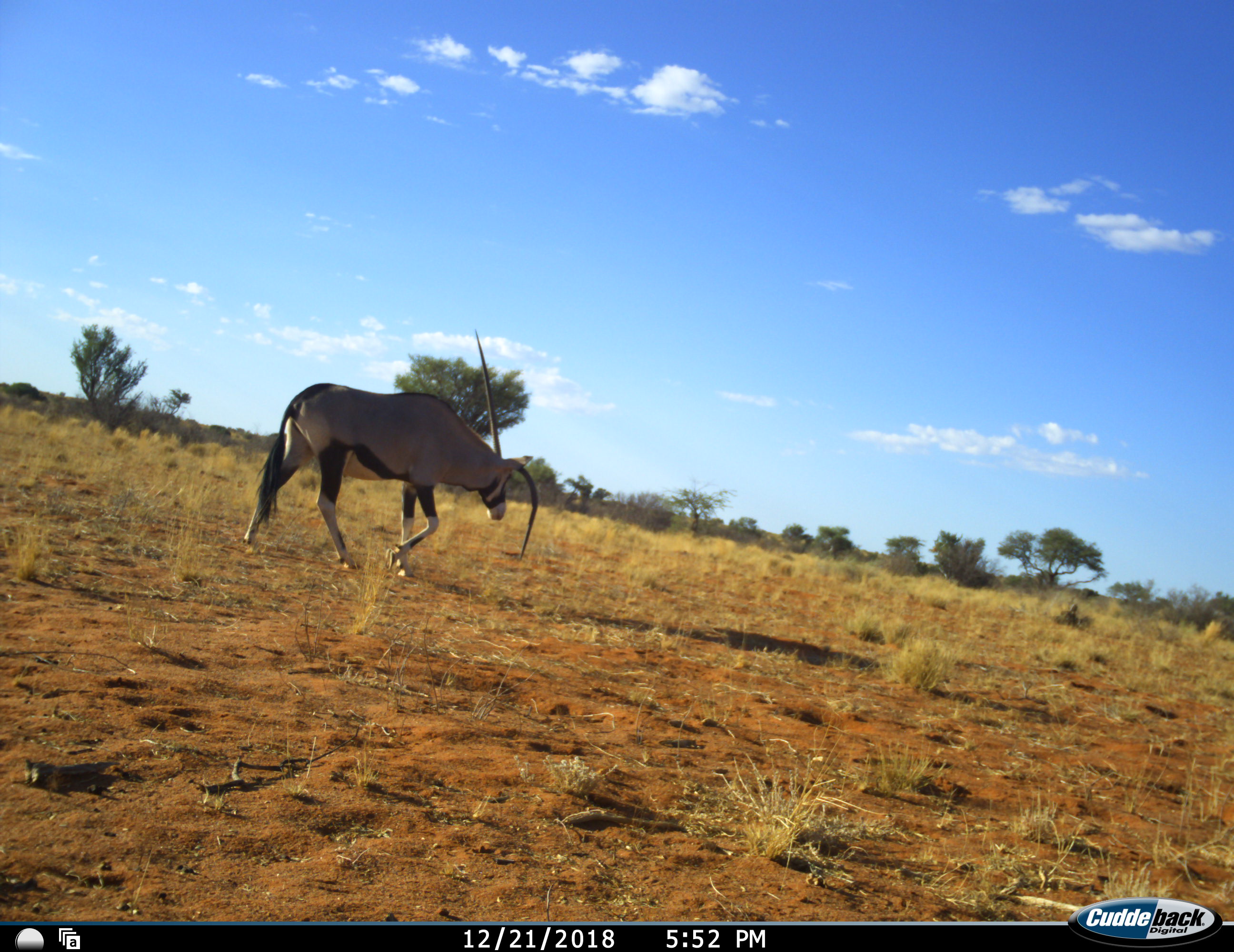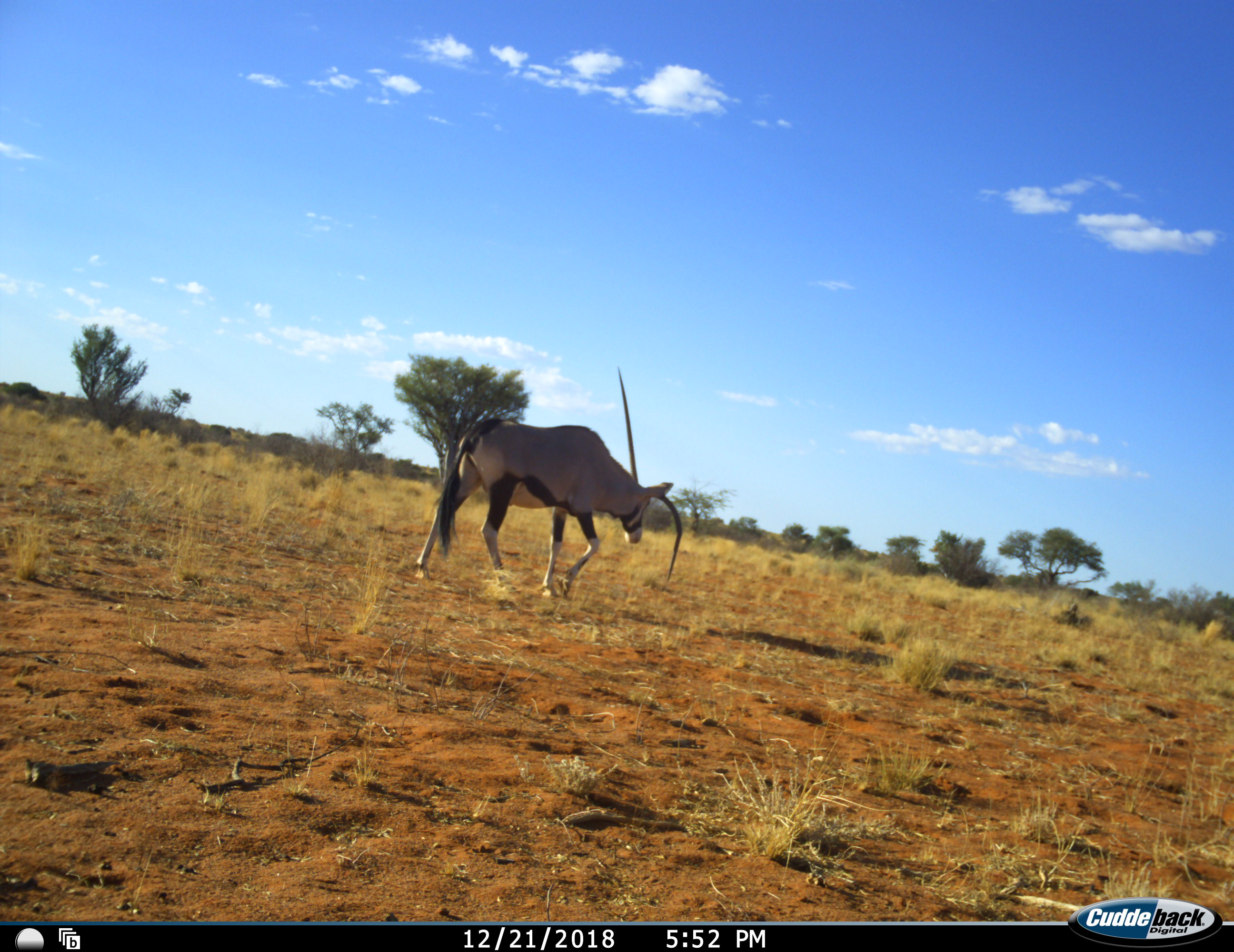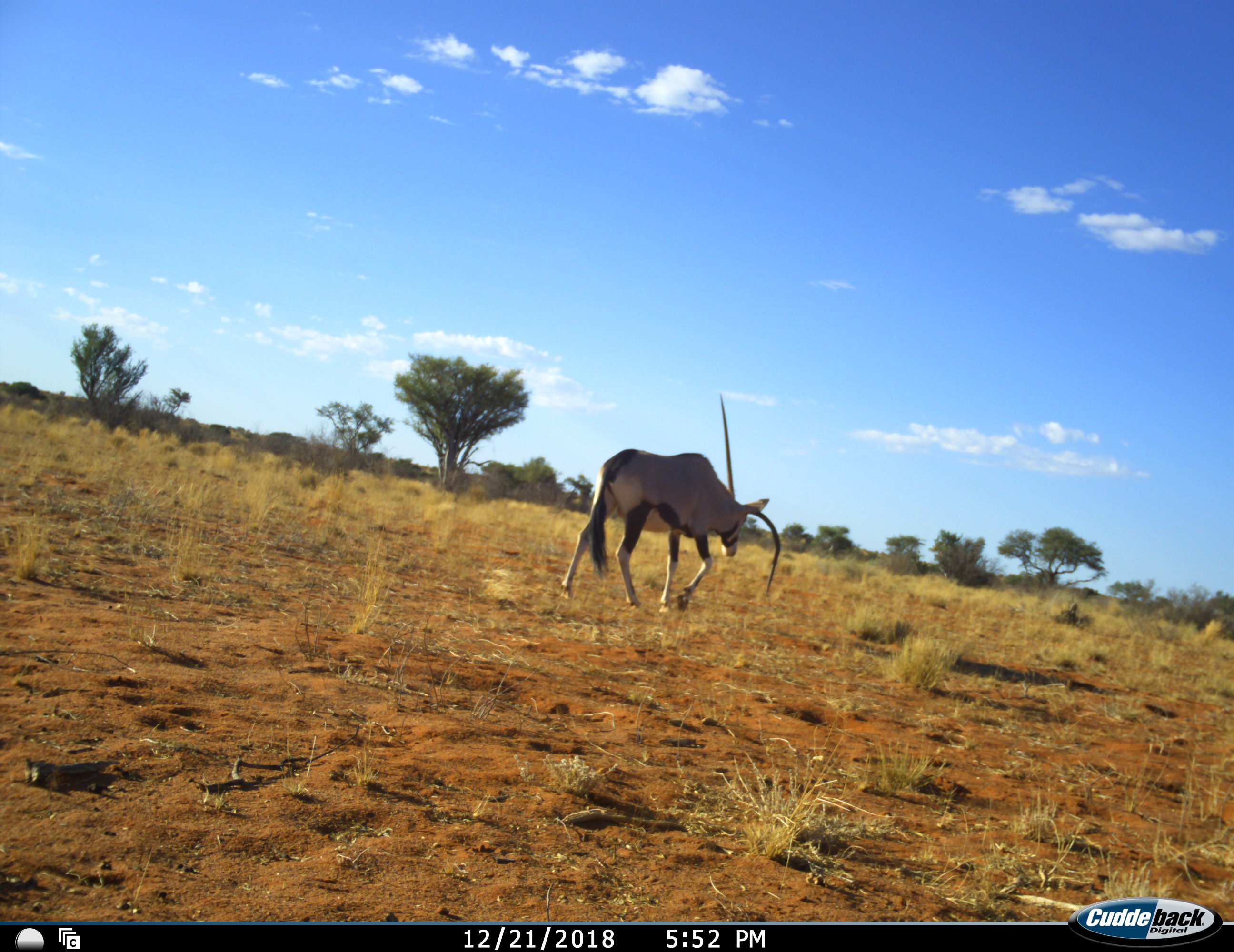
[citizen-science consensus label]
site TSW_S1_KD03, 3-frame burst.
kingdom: Animalia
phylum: Chordata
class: Mammalia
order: Artiodactyla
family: Bovidae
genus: Oryx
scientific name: Oryx gazella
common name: gemsbok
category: oryx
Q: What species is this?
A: Oryx (gemsbok) (Oryx gazella).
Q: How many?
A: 1.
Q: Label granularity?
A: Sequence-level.